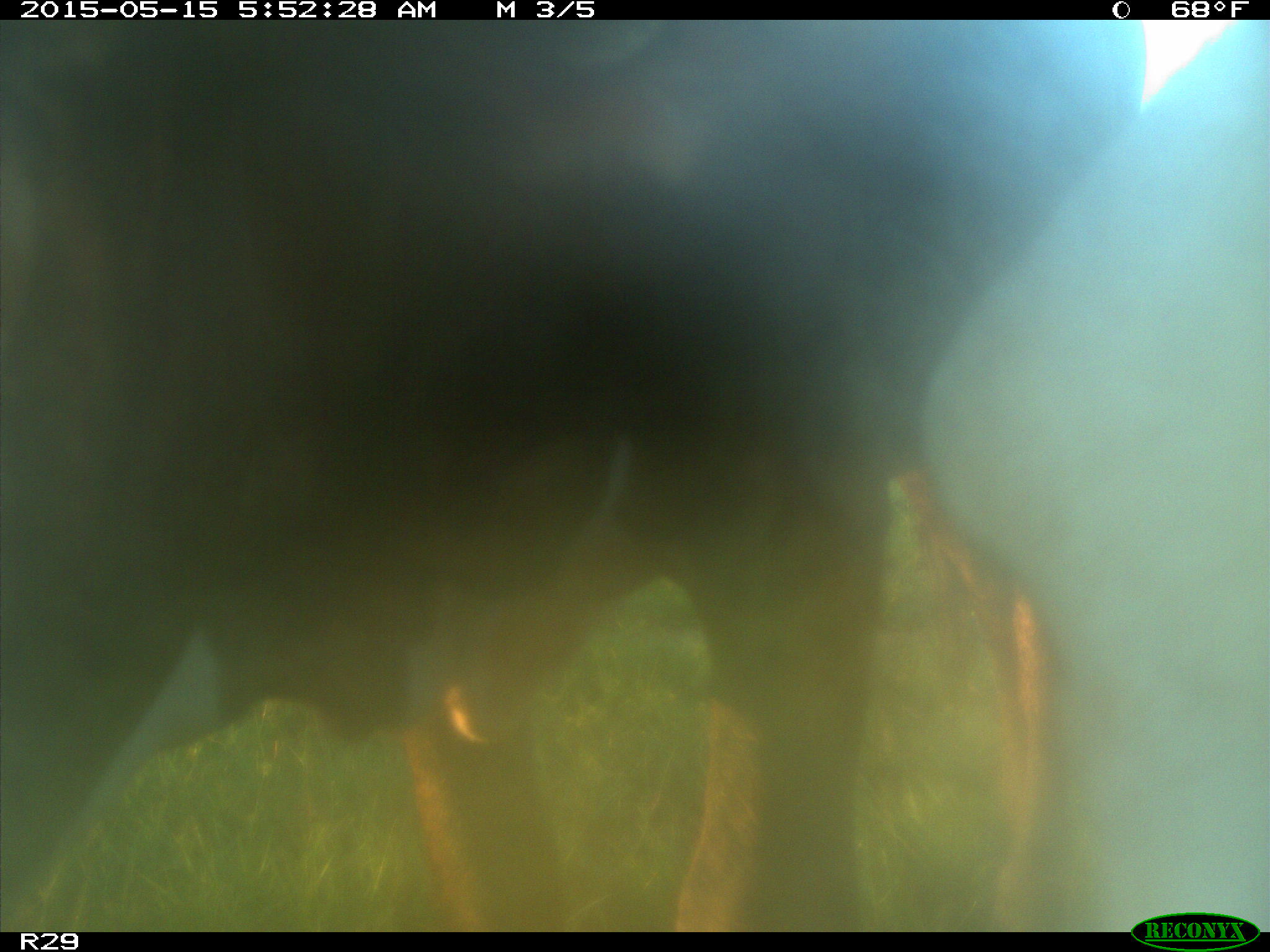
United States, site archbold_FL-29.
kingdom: Animalia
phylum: Chordata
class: Mammalia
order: Artiodactyla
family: Bovidae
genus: Bos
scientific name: Bos taurus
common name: domestic cow